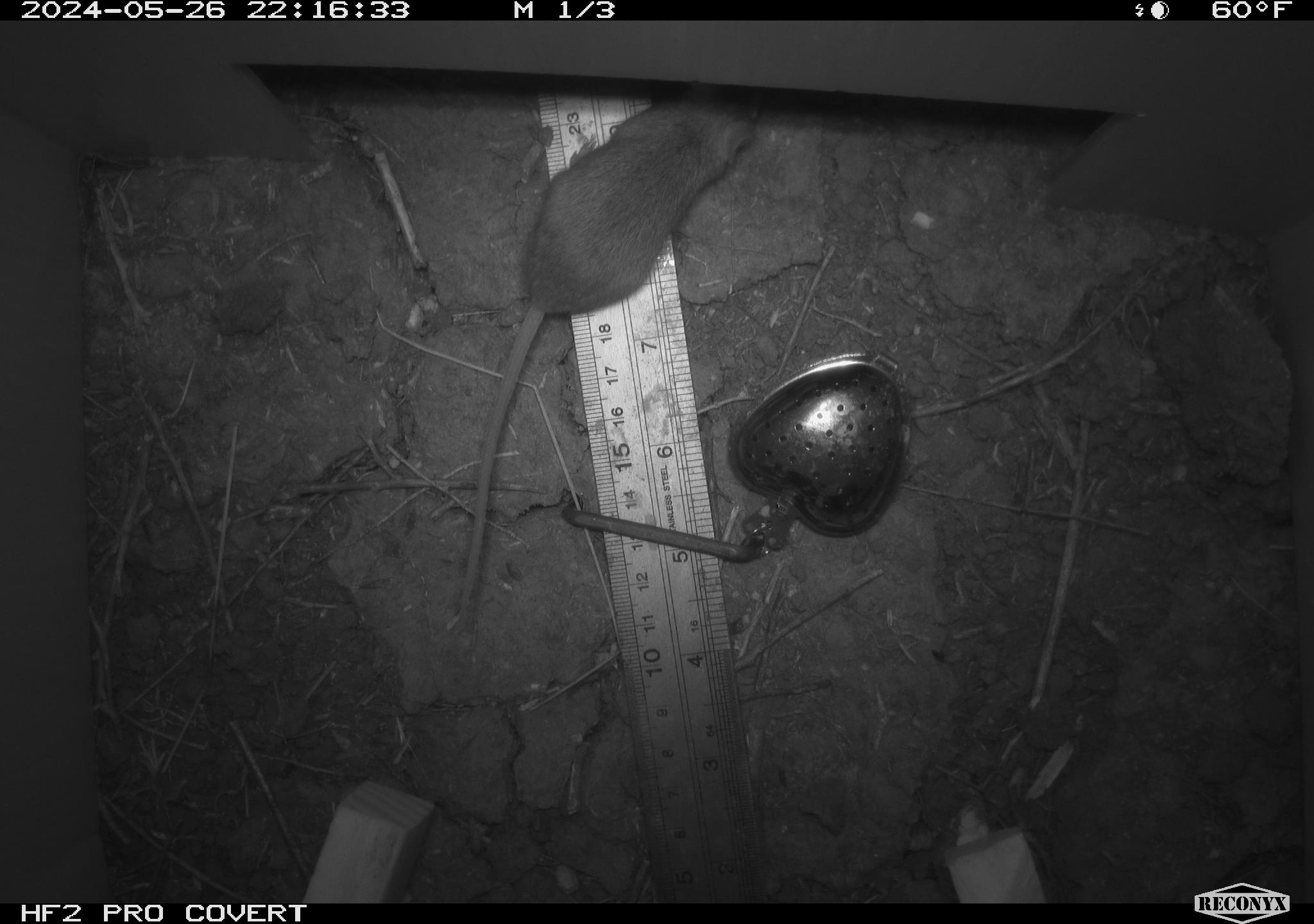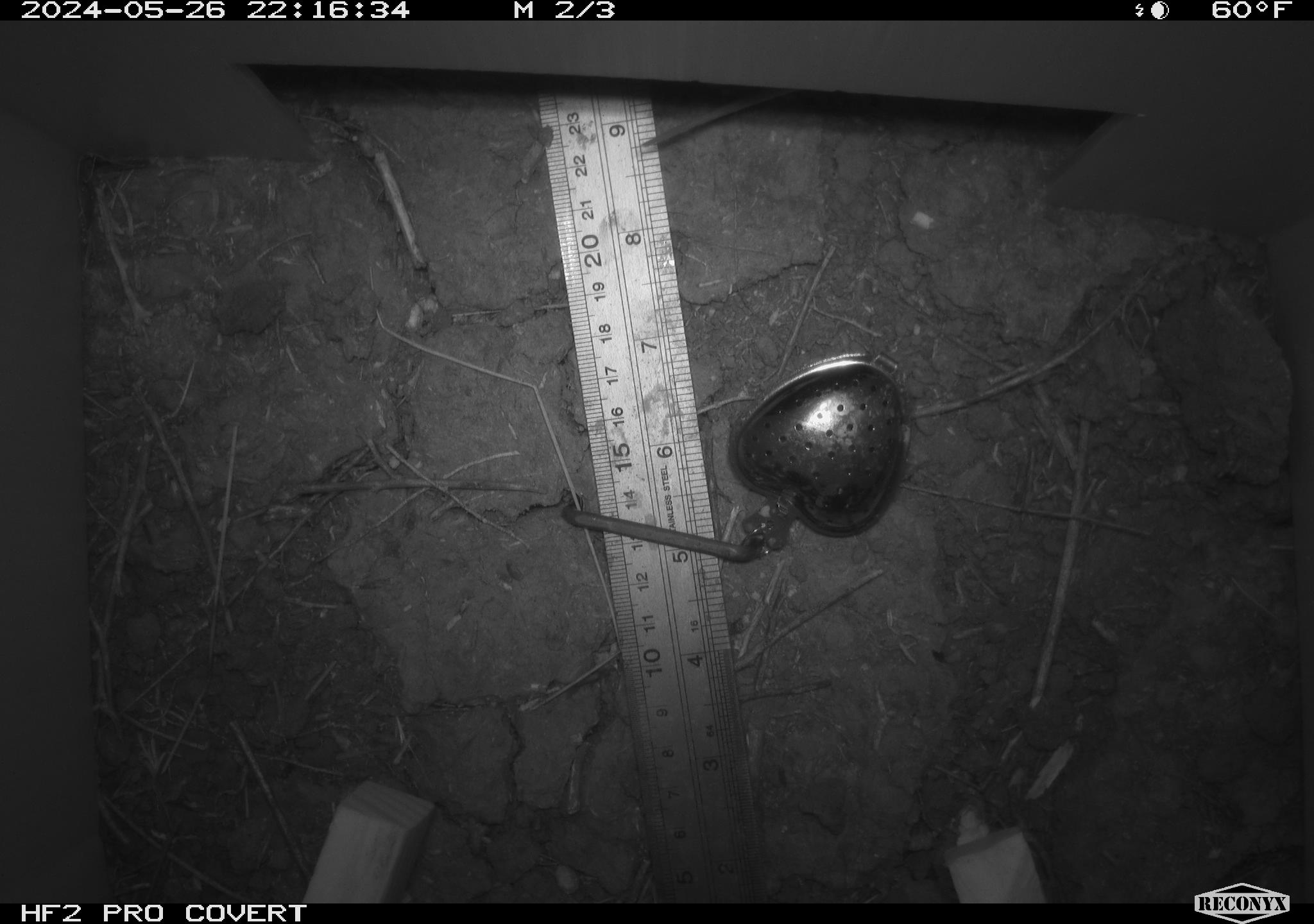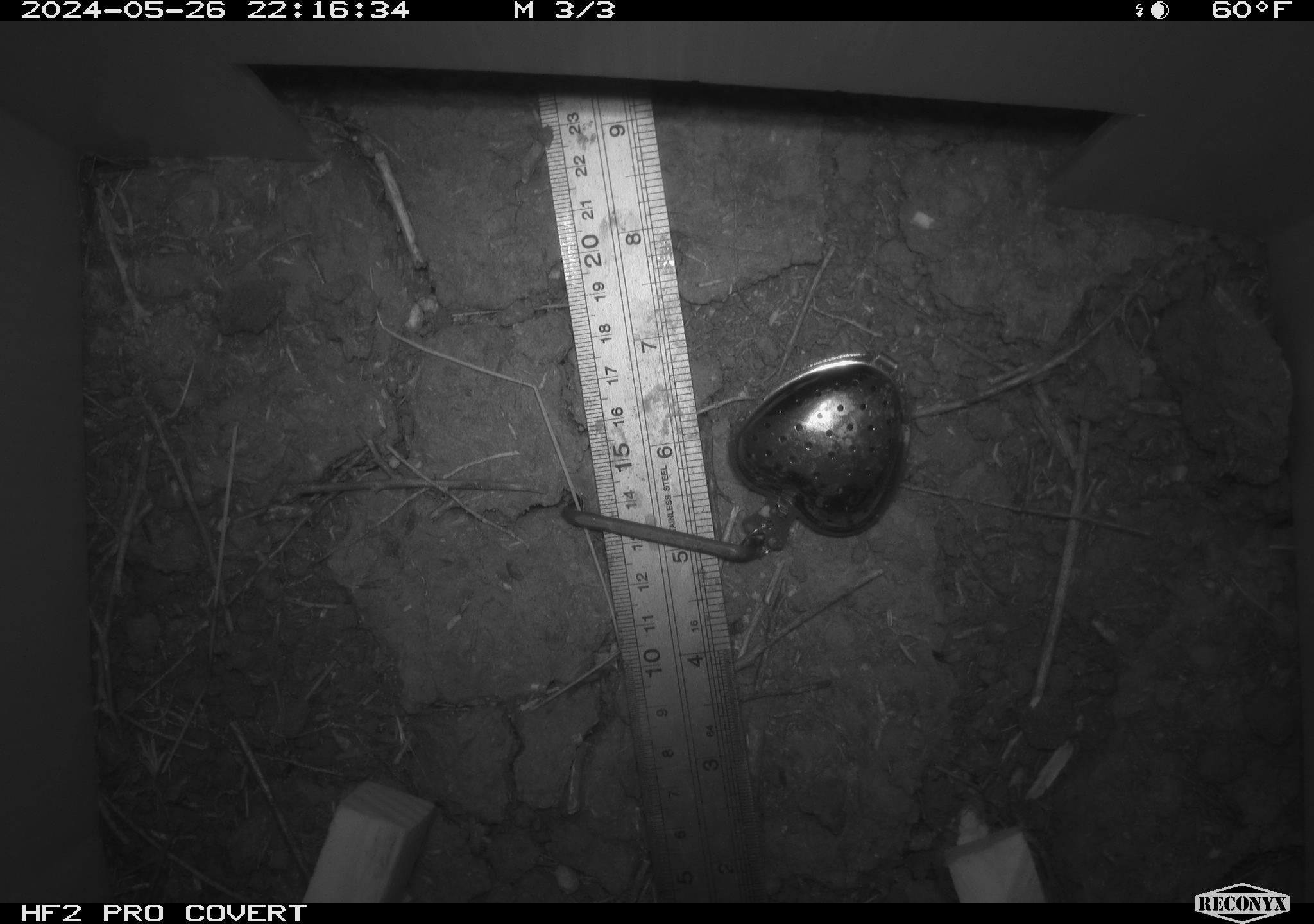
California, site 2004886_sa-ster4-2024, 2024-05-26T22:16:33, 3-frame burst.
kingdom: Animalia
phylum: Chordata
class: Mammalia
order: Rodentia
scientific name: Rodentia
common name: mouse species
Mouse species (Rodentia).